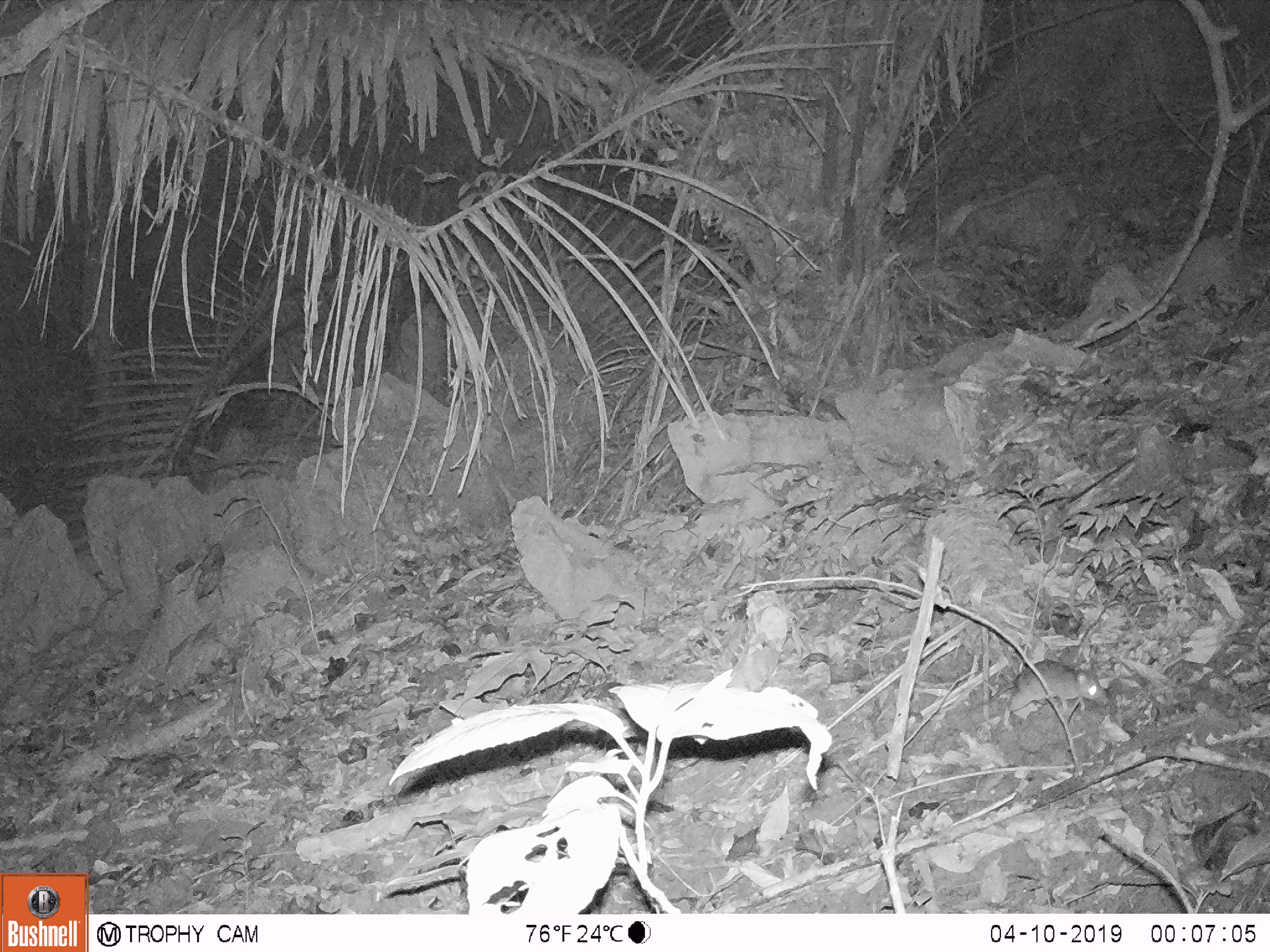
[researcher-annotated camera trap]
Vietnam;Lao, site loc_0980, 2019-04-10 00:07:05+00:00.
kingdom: Animalia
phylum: Chordata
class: Mammalia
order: Rodentia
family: Muridae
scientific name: Muridae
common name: old-world mice and rats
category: unidentified murid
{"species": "unidentified murid (old-world mice and rats) (Muridae)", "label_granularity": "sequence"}